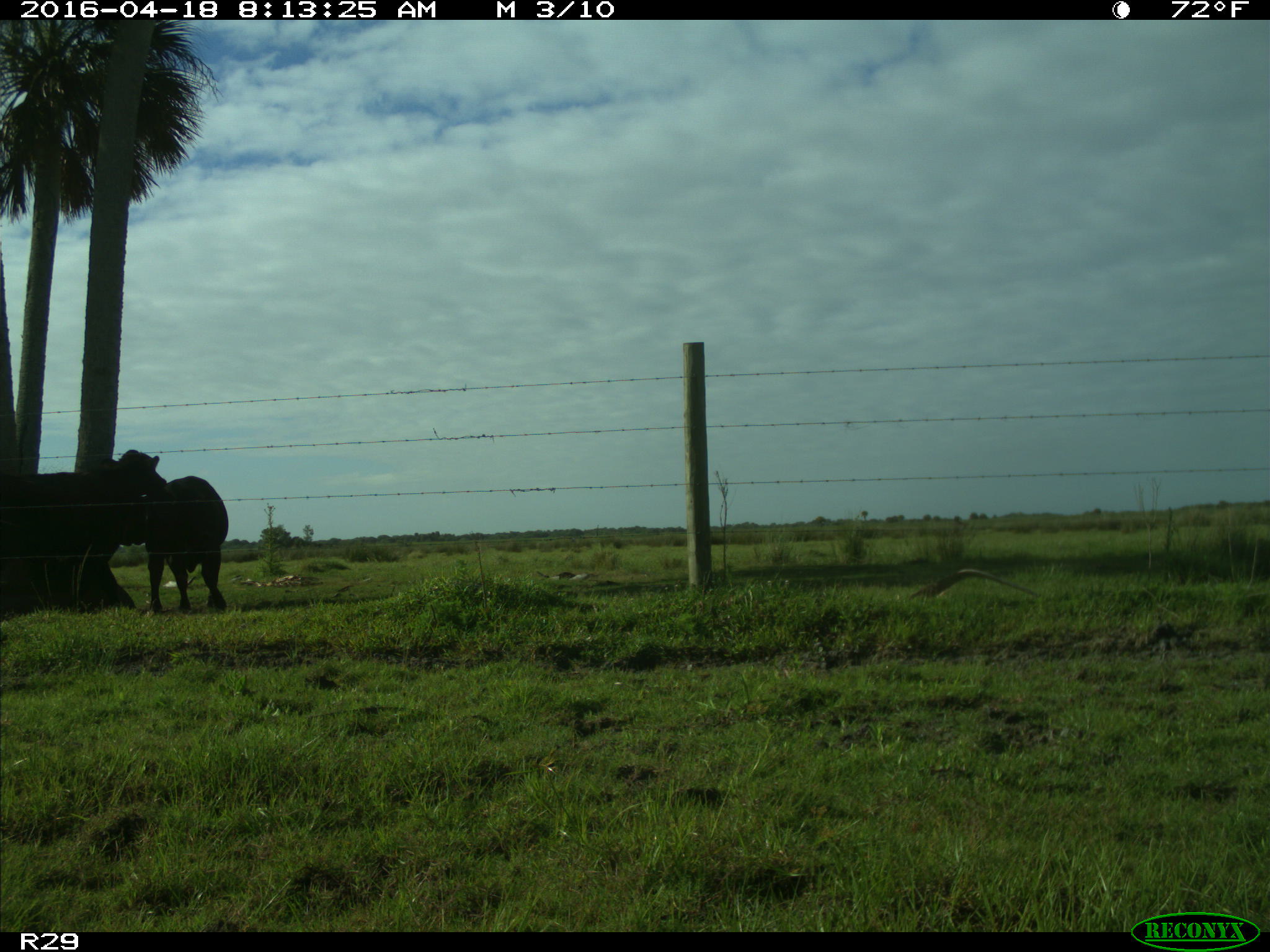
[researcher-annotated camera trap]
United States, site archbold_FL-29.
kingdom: Animalia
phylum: Chordata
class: Mammalia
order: Artiodactyla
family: Bovidae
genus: Bos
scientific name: Bos taurus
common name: domestic cow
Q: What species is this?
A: Bos taurus (domestic cow).